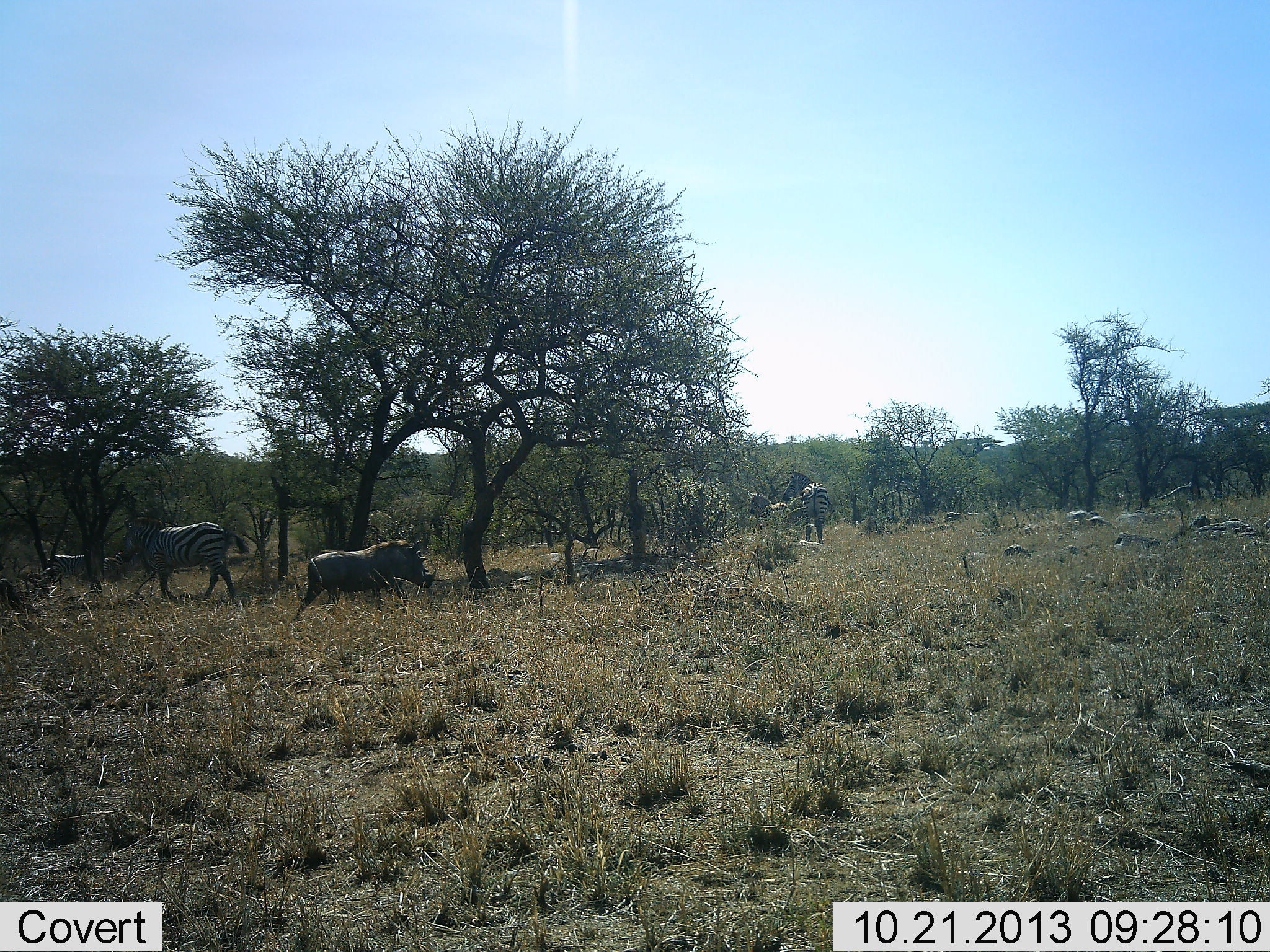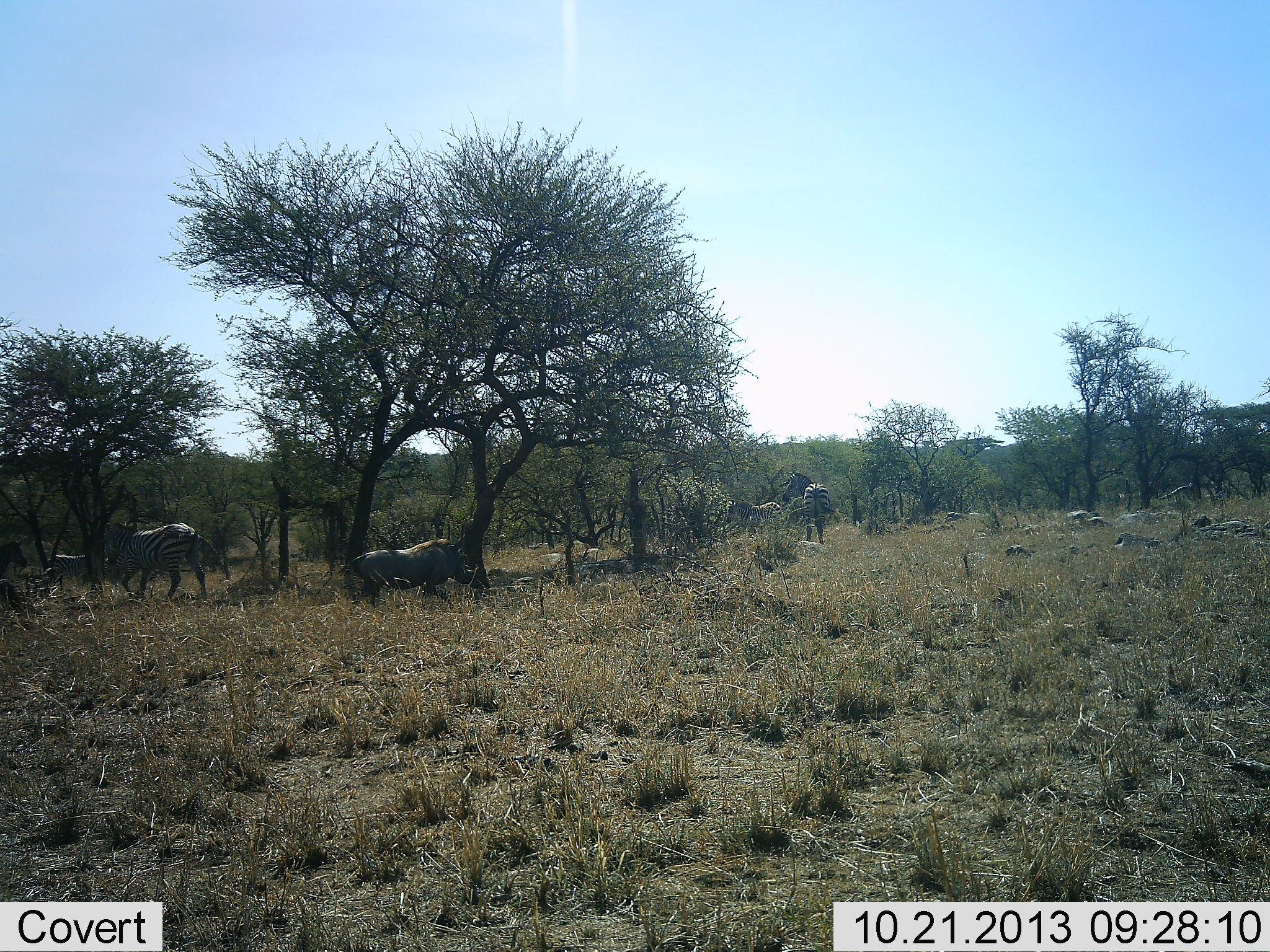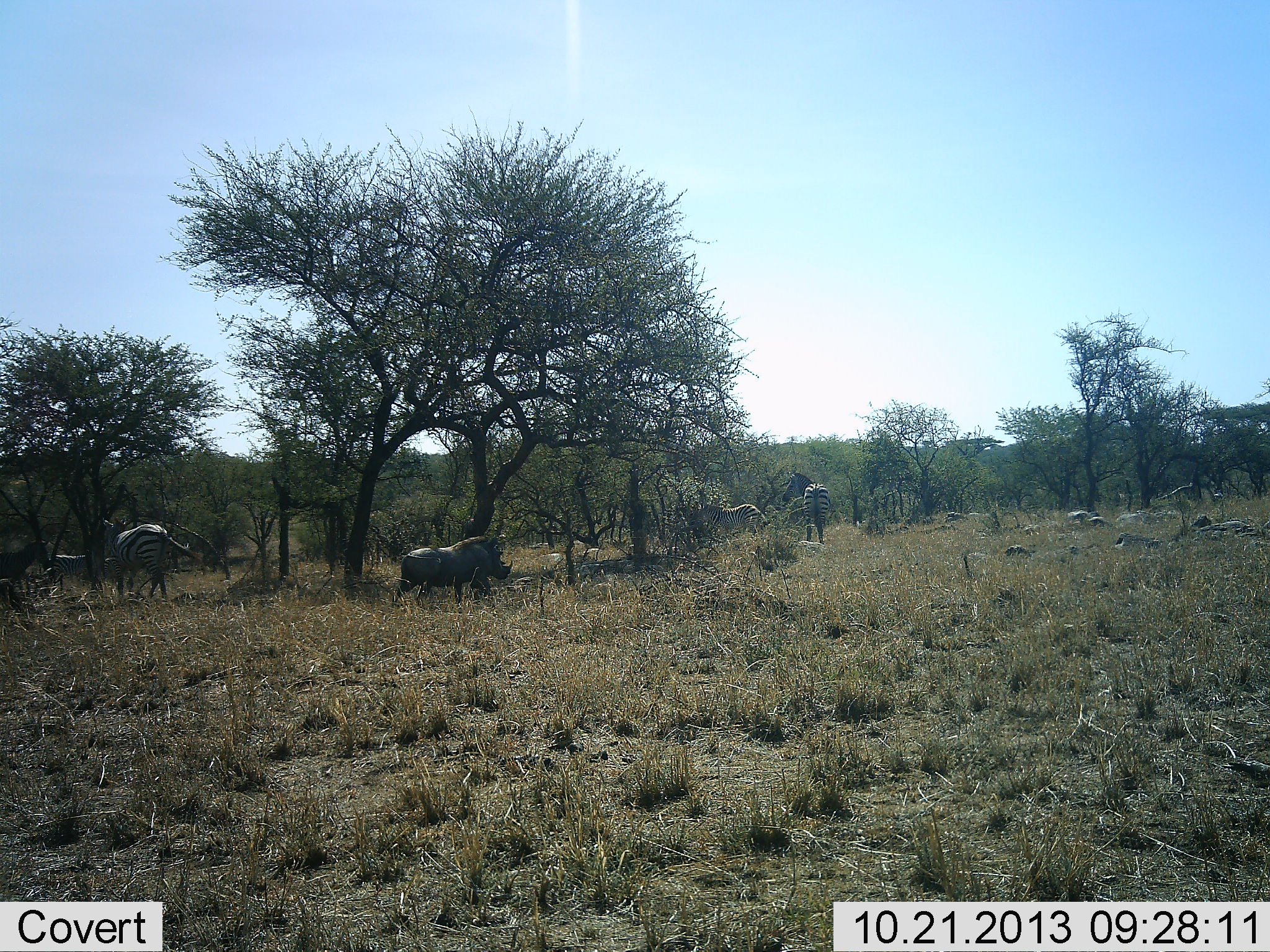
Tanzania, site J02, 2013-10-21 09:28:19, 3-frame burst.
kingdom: Animalia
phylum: Chordata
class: Mammalia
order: Artiodactyla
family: Suidae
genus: Phacochoerus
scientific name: Phacochoerus africanus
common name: warthog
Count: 1.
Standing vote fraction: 10%.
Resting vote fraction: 0%.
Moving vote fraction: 100%.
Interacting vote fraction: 0%.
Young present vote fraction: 0%.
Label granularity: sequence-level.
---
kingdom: Animalia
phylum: Chordata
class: Mammalia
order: Perissodactyla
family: Equidae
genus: Equus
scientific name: Equus quagga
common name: plains zebra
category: zebra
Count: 4.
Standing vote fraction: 60%.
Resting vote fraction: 0%.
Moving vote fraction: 80%.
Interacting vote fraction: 0%.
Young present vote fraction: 20%.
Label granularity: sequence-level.